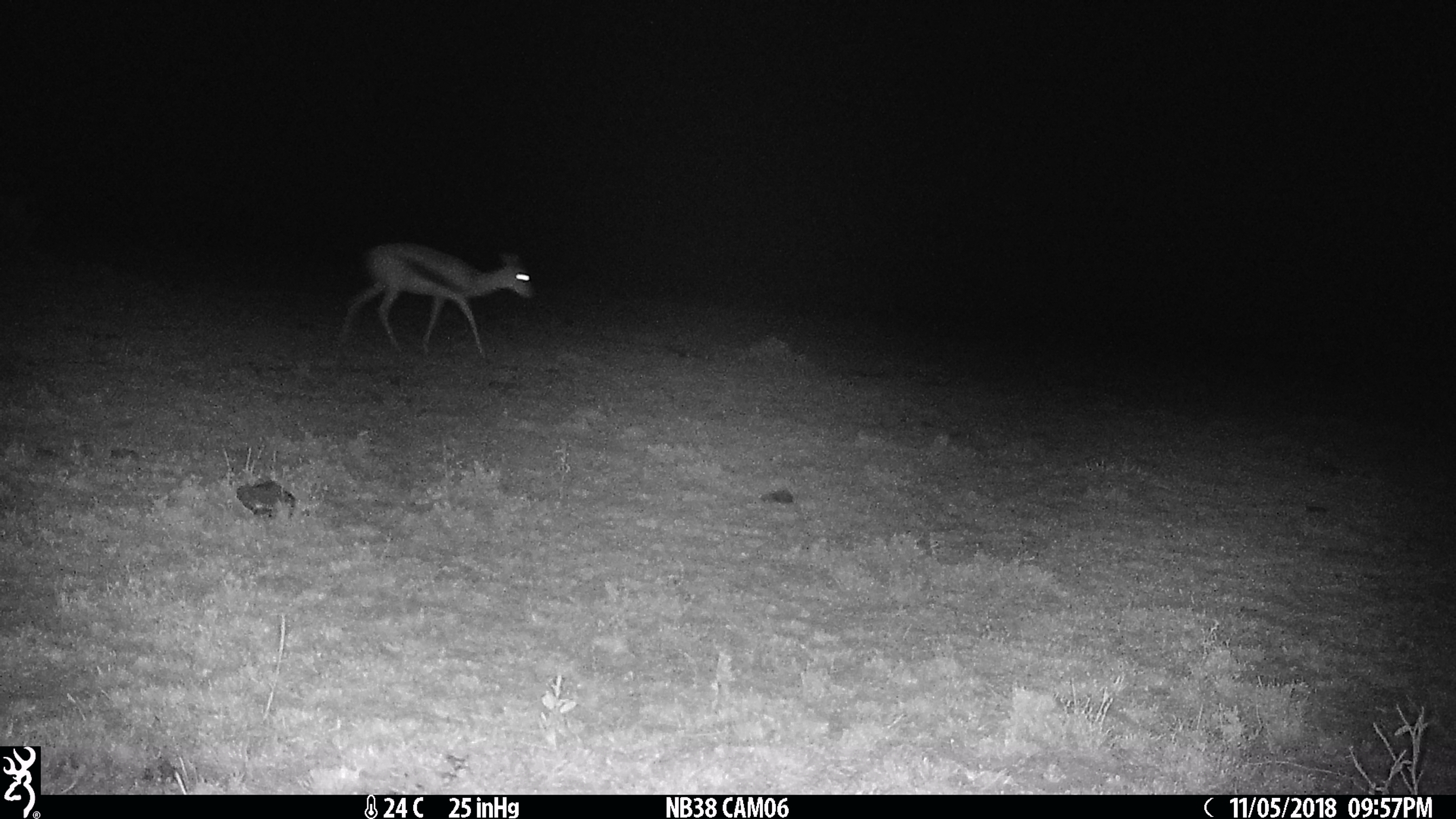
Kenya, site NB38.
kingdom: Animalia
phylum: Chordata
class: Mammalia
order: Artiodactyla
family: Bovidae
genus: Eudorcas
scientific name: Eudorcas thomsonii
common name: thomon's gazelle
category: gazelle thomsons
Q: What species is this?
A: Gazelle thomsons (thomon's gazelle) (Eudorcas thomsonii).